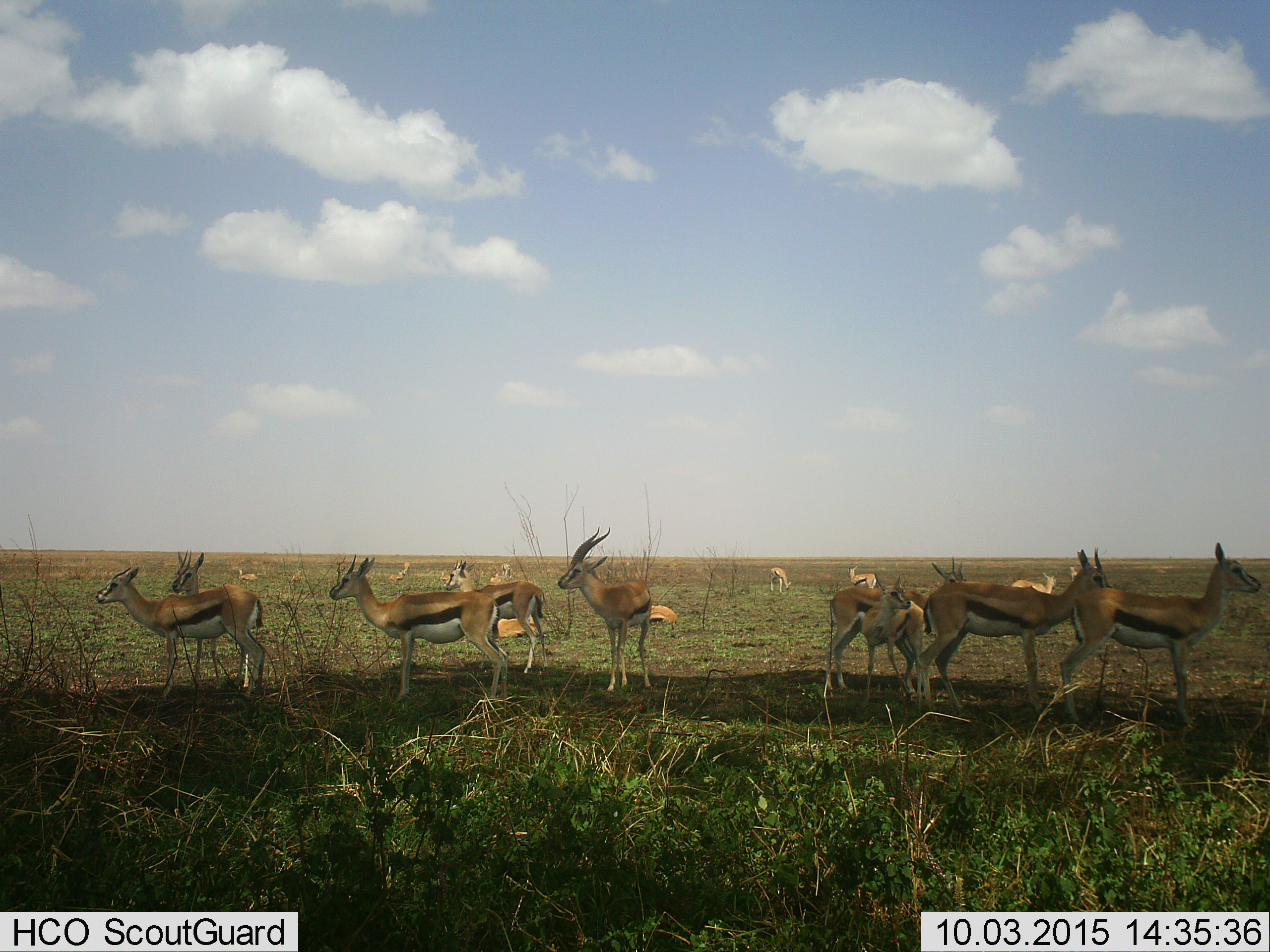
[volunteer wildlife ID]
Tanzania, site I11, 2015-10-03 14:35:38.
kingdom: Animalia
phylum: Chordata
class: Mammalia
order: Artiodactyla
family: Bovidae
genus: Eudorcas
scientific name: Eudorcas thomsonii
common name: thomson's gazelle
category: gazellethomsons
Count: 11-50.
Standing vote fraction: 89%.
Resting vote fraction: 78%.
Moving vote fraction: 11%.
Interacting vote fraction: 0%.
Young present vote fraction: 33%.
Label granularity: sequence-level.